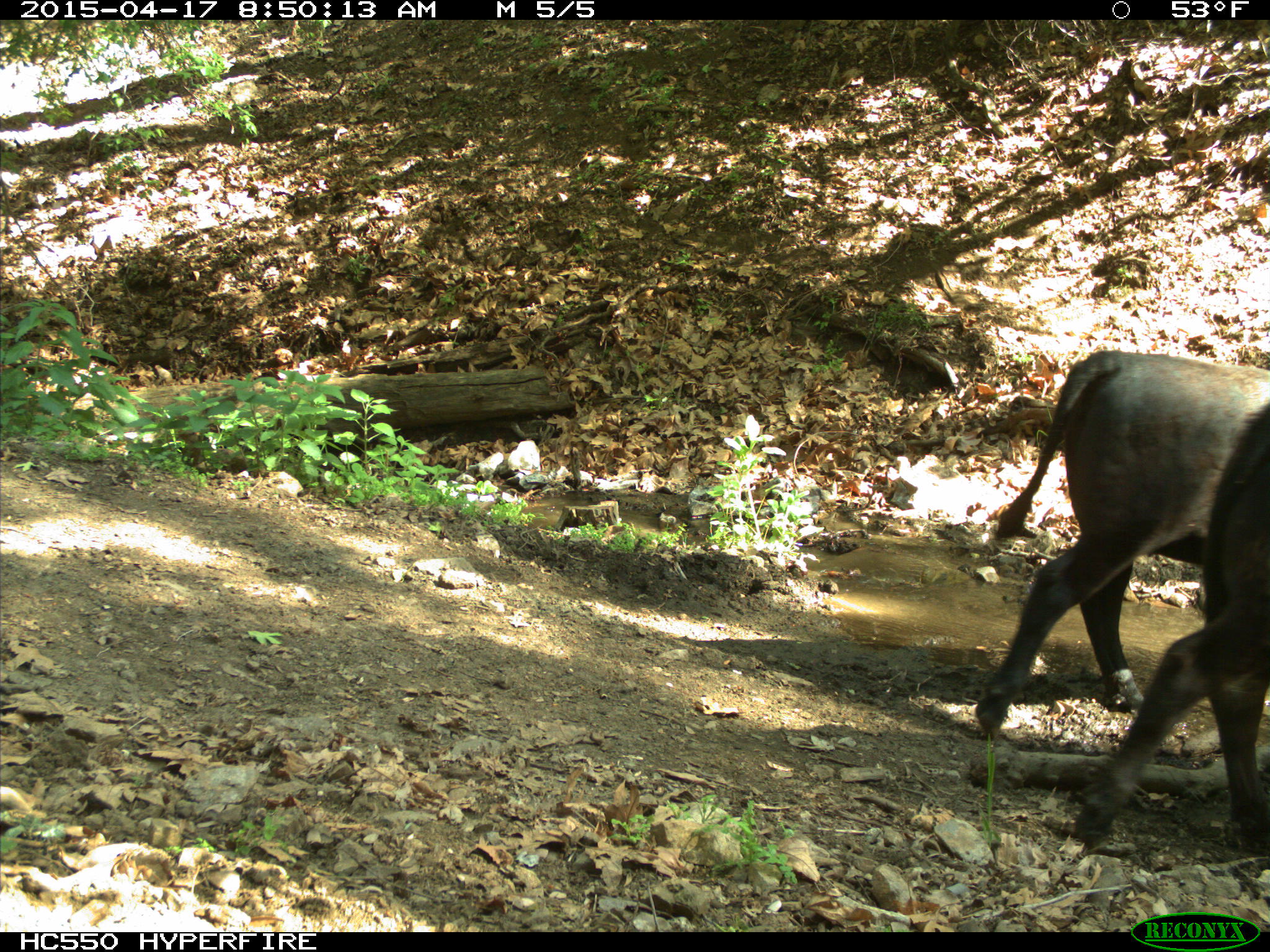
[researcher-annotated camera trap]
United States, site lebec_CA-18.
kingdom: Animalia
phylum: Chordata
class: Mammalia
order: Artiodactyla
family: Bovidae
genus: Bos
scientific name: Bos taurus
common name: domestic cow